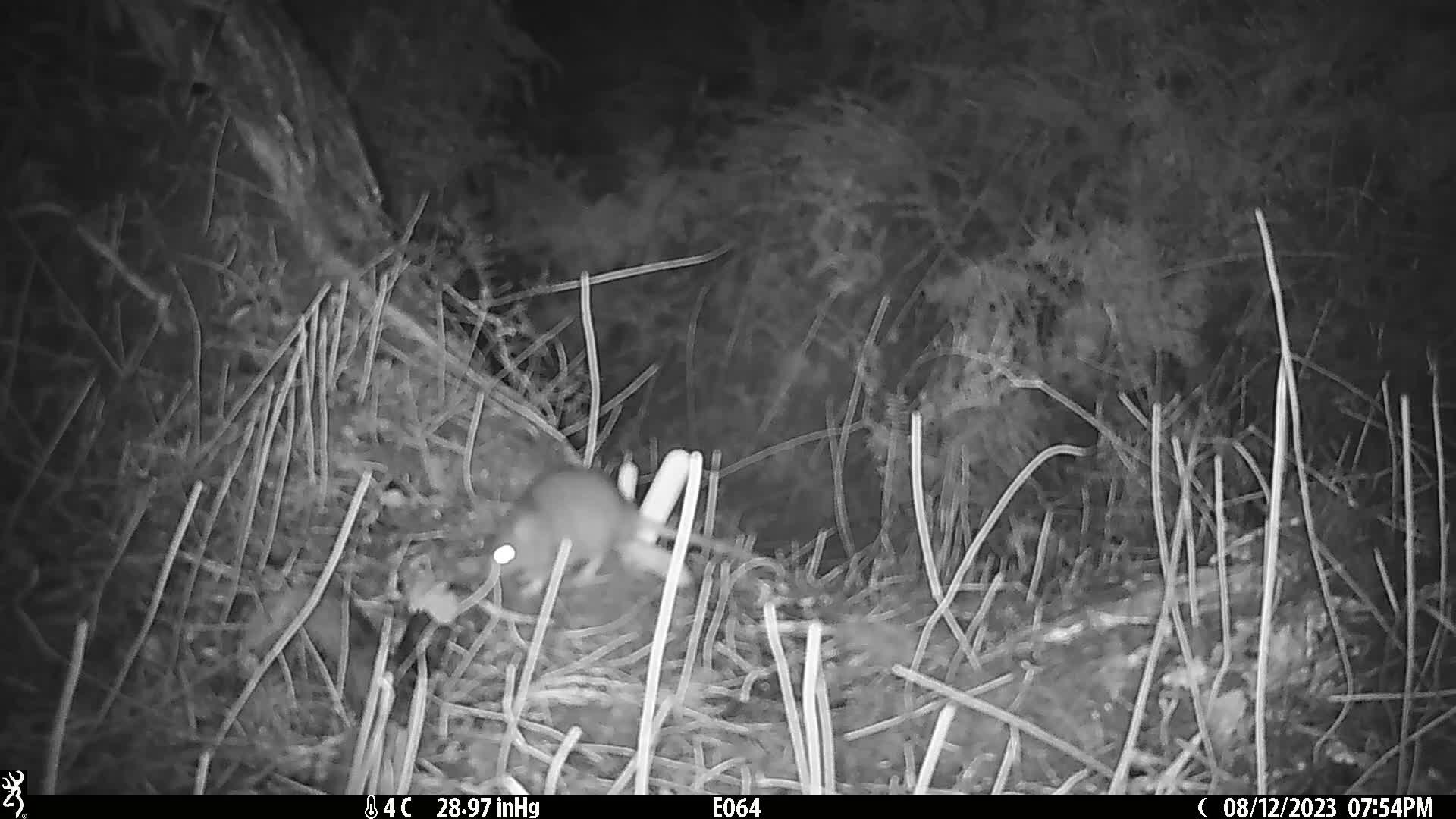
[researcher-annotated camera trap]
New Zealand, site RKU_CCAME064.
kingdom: Animalia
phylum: Chordata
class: Mammalia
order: Rodentia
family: Muridae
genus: Rattus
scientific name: Rattus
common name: rat